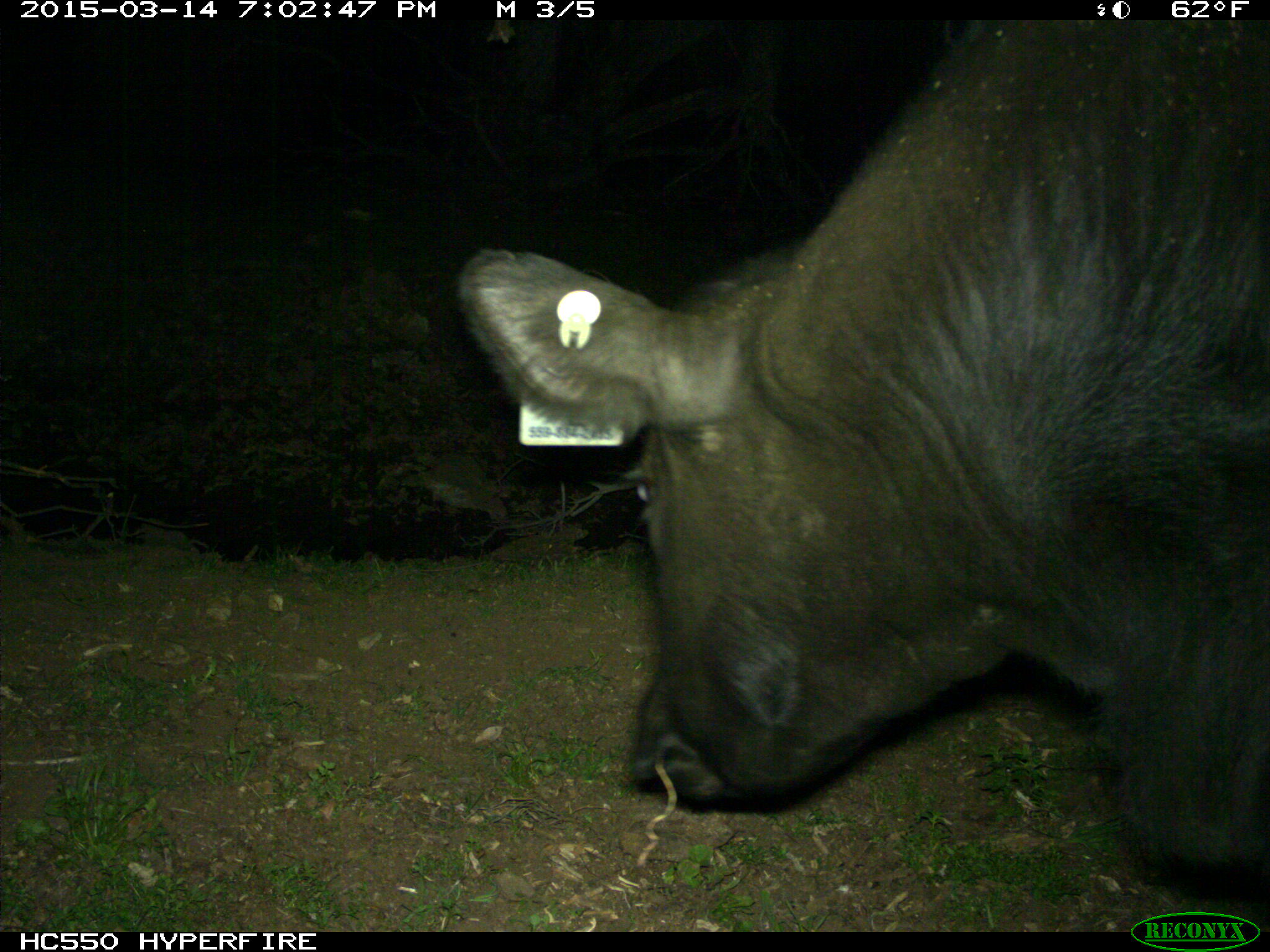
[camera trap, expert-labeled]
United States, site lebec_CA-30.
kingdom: Animalia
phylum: Chordata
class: Mammalia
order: Artiodactyla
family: Bovidae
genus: Bos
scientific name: Bos taurus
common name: domestic cow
Bos taurus (domestic cow).